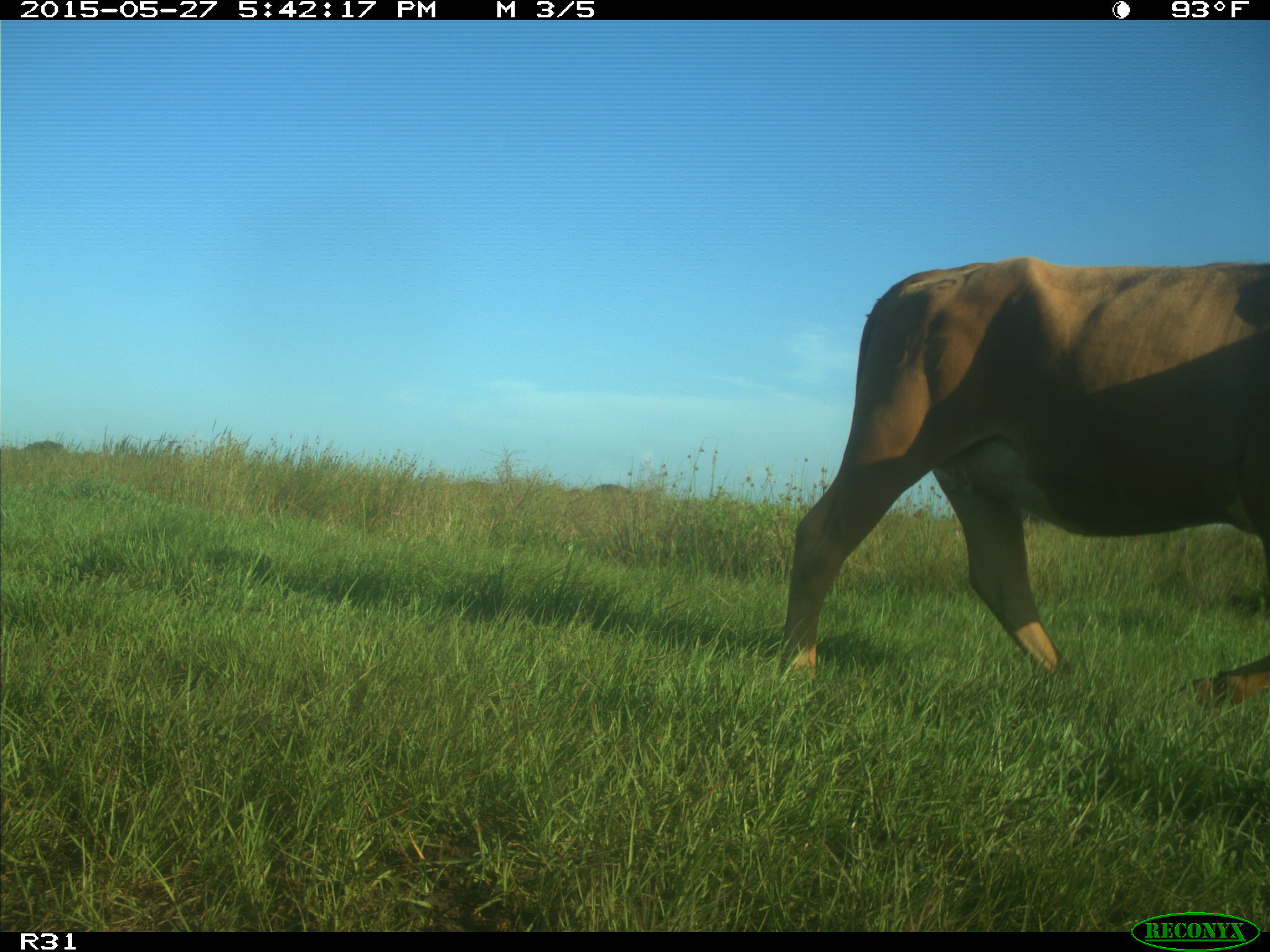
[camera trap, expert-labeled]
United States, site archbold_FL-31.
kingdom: Animalia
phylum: Chordata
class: Mammalia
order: Artiodactyla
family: Bovidae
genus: Bos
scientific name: Bos taurus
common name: domestic cow